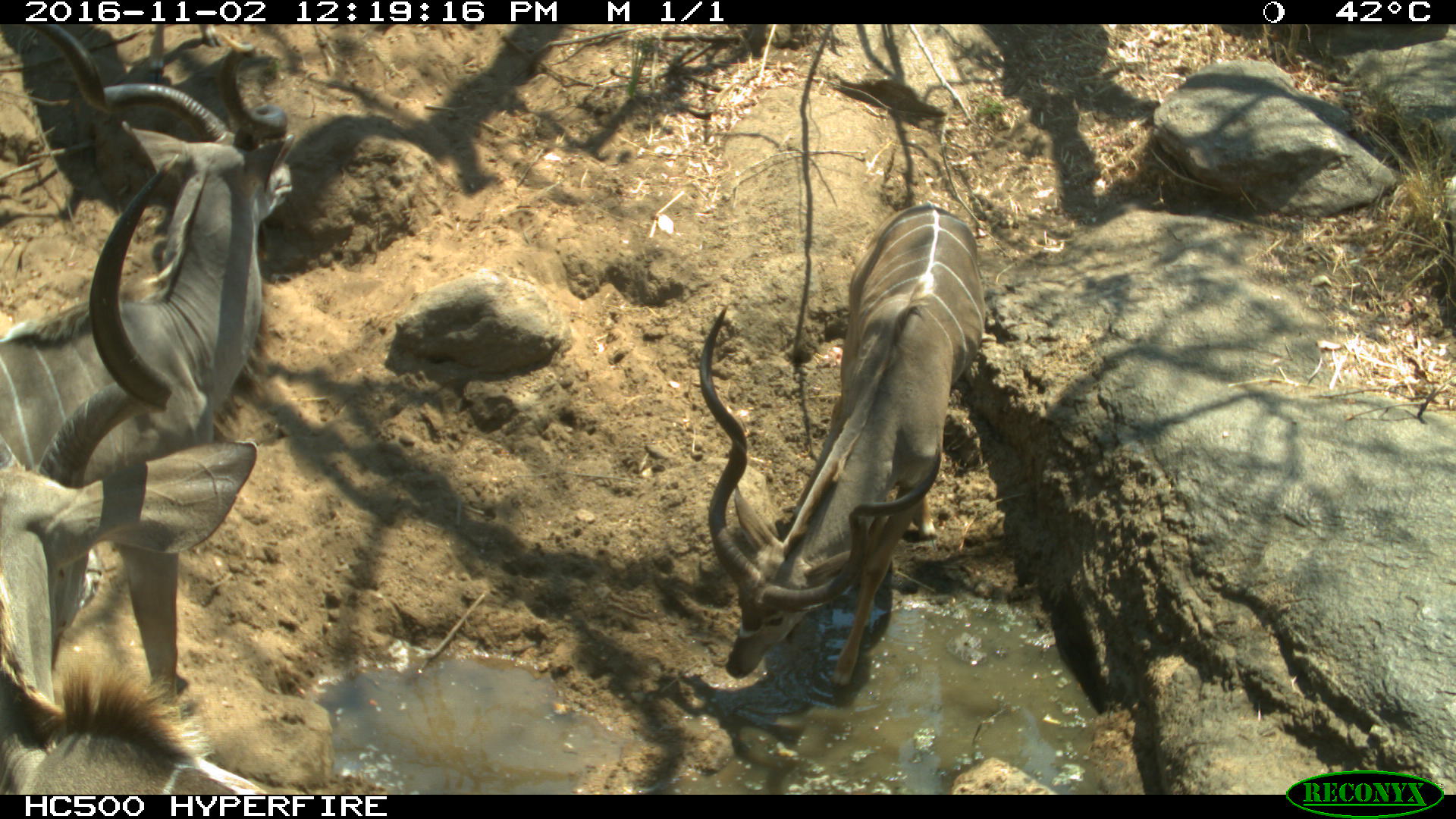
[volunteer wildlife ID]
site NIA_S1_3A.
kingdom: Animalia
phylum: Chordata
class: Mammalia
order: Artiodactyla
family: Bovidae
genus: Tragelaphus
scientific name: Tragelaphus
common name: kudu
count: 3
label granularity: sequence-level